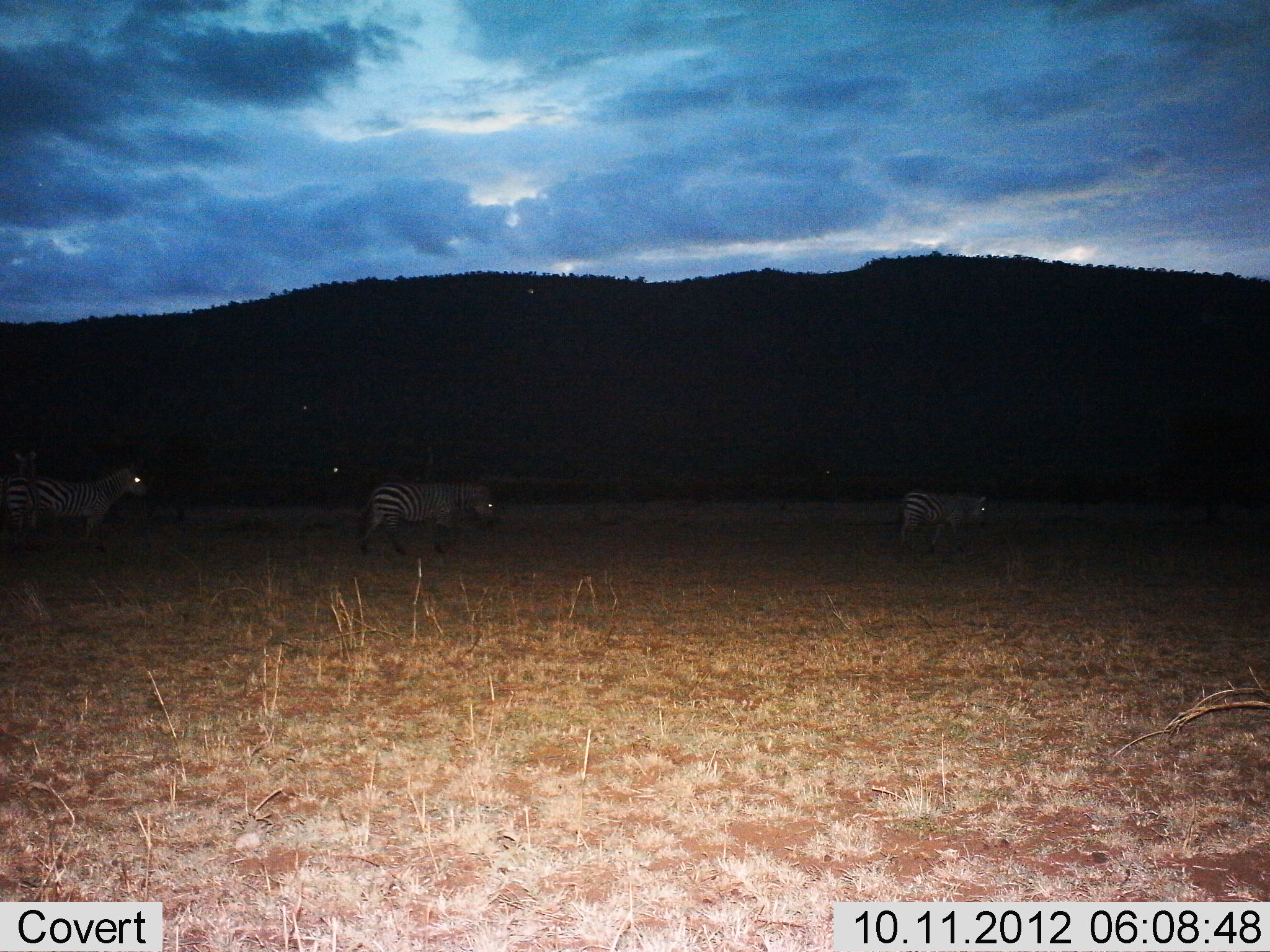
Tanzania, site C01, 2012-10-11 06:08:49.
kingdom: Animalia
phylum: Chordata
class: Mammalia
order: Perissodactyla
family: Equidae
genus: Equus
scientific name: Equus quagga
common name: plains zebra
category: zebra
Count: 4.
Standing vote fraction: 20%.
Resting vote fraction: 10%.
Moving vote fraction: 80%.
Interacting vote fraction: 0%.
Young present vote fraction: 0%.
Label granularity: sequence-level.